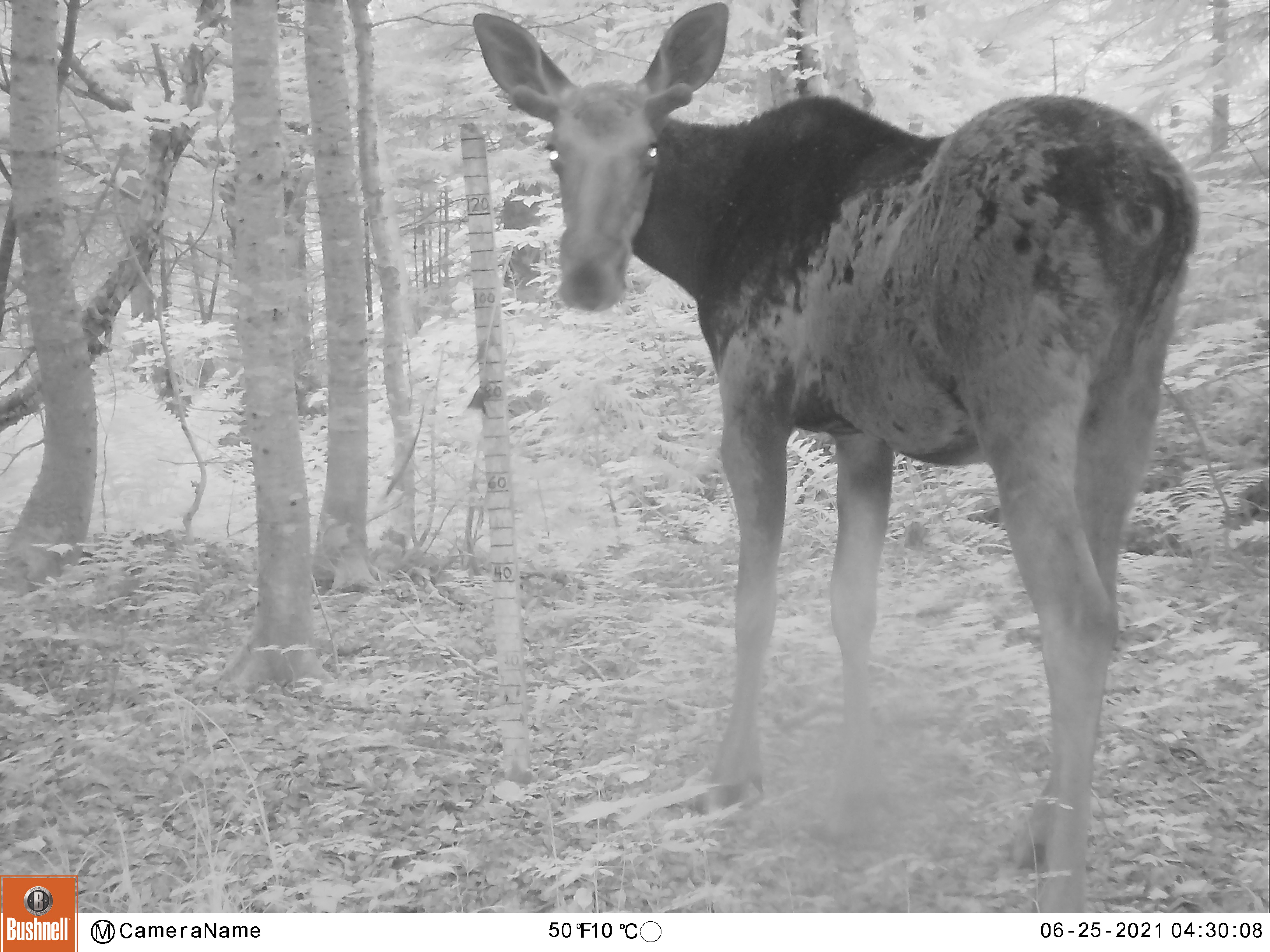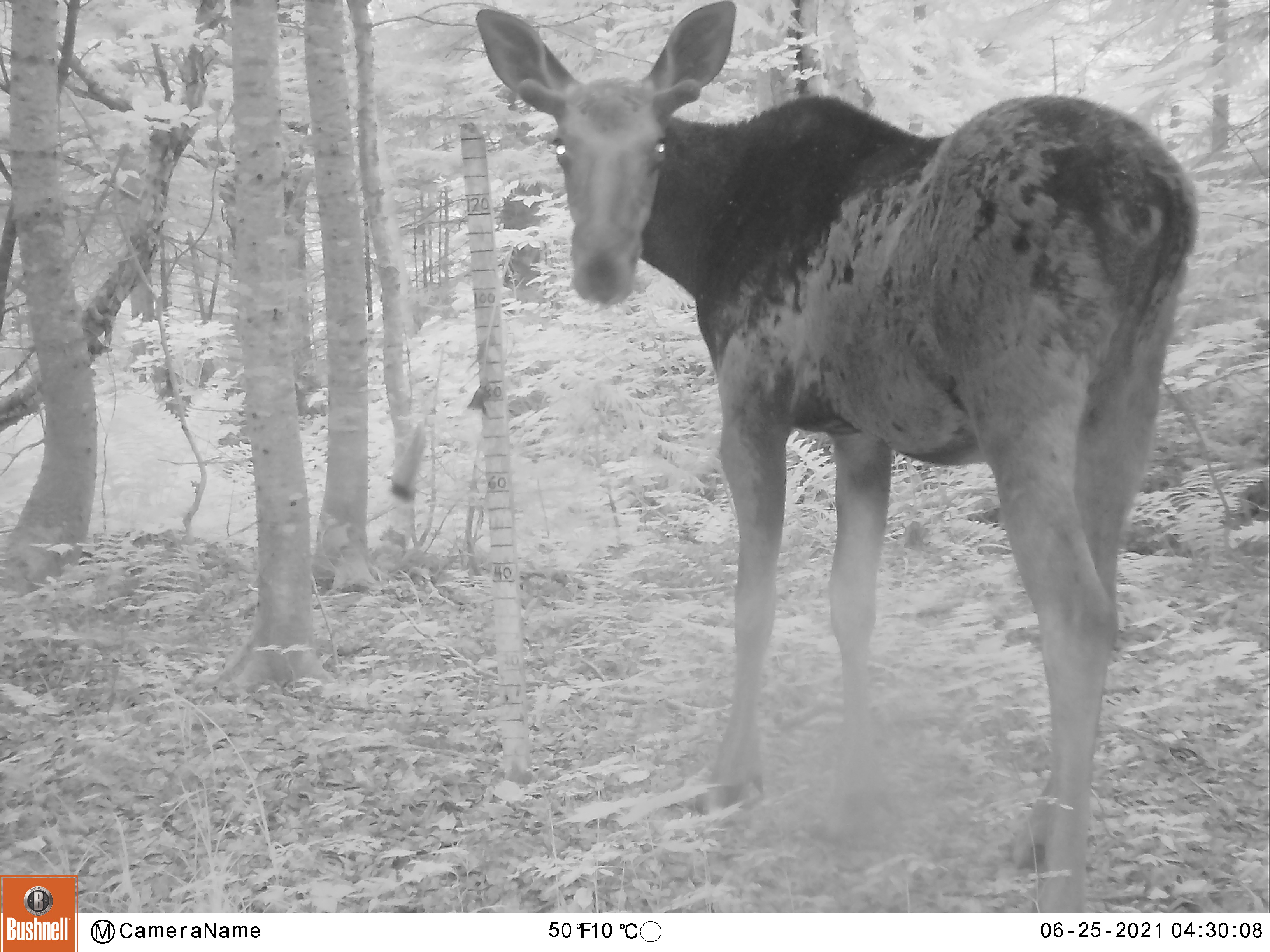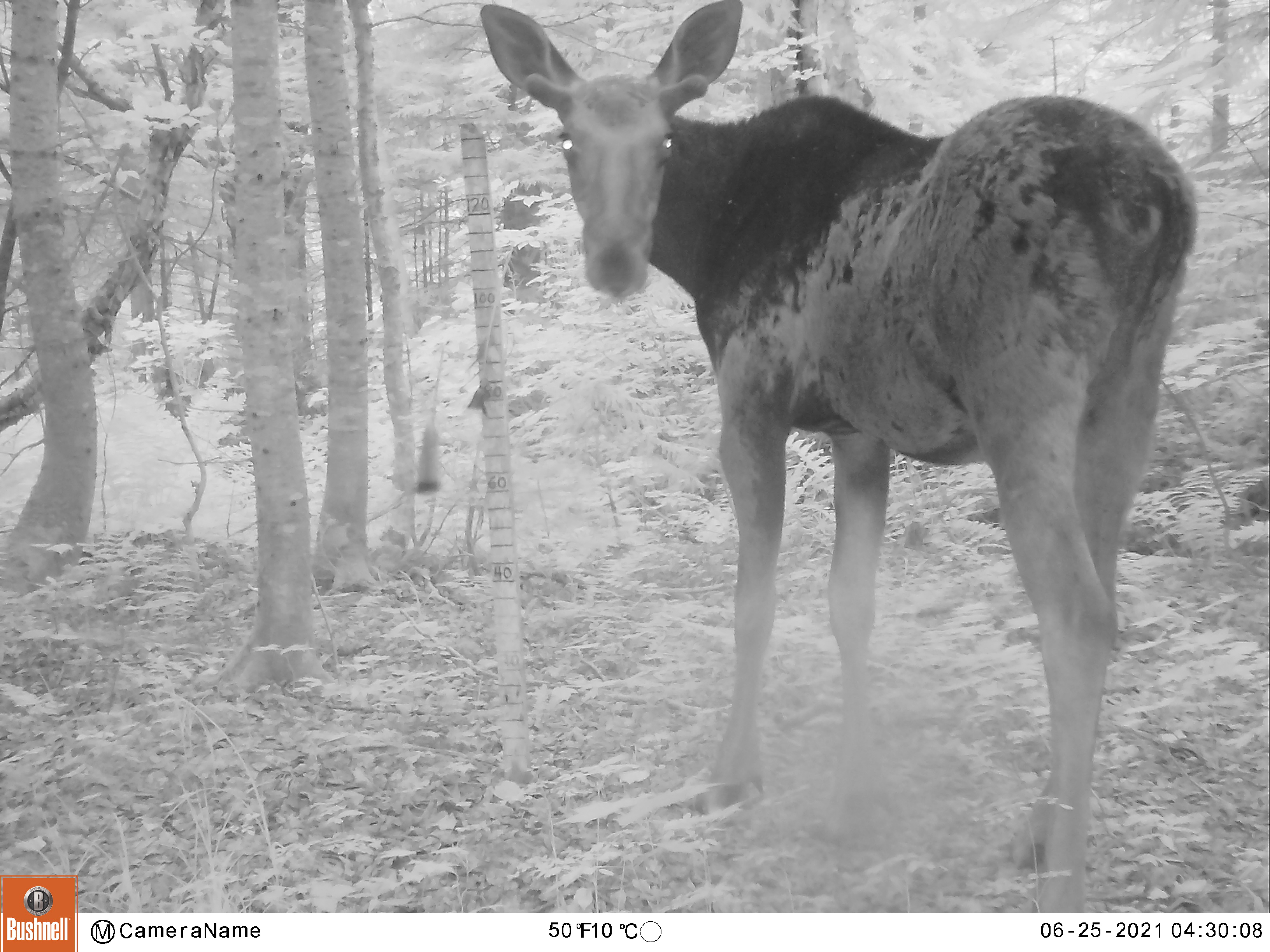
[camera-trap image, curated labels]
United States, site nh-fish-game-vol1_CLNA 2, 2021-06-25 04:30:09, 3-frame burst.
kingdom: Animalia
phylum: Chordata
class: Mammalia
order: Artiodactyla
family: Cervidae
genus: Alces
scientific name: Alces alces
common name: moose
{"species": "moose (Alces alces)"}